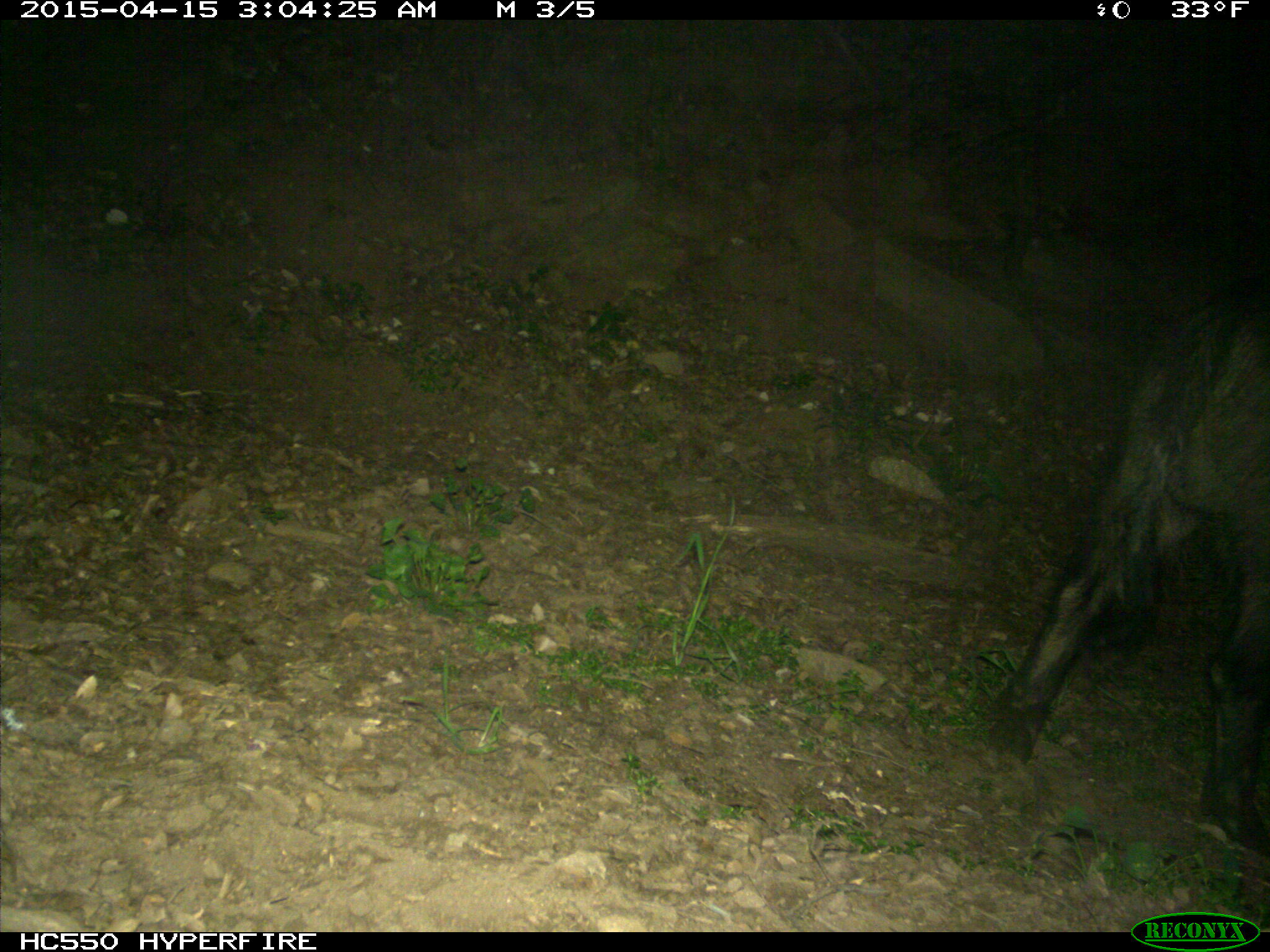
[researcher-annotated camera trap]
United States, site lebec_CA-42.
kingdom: Animalia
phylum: Chordata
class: Mammalia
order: Artiodactyla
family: Suidae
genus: Sus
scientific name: Sus scrofa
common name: wild boar